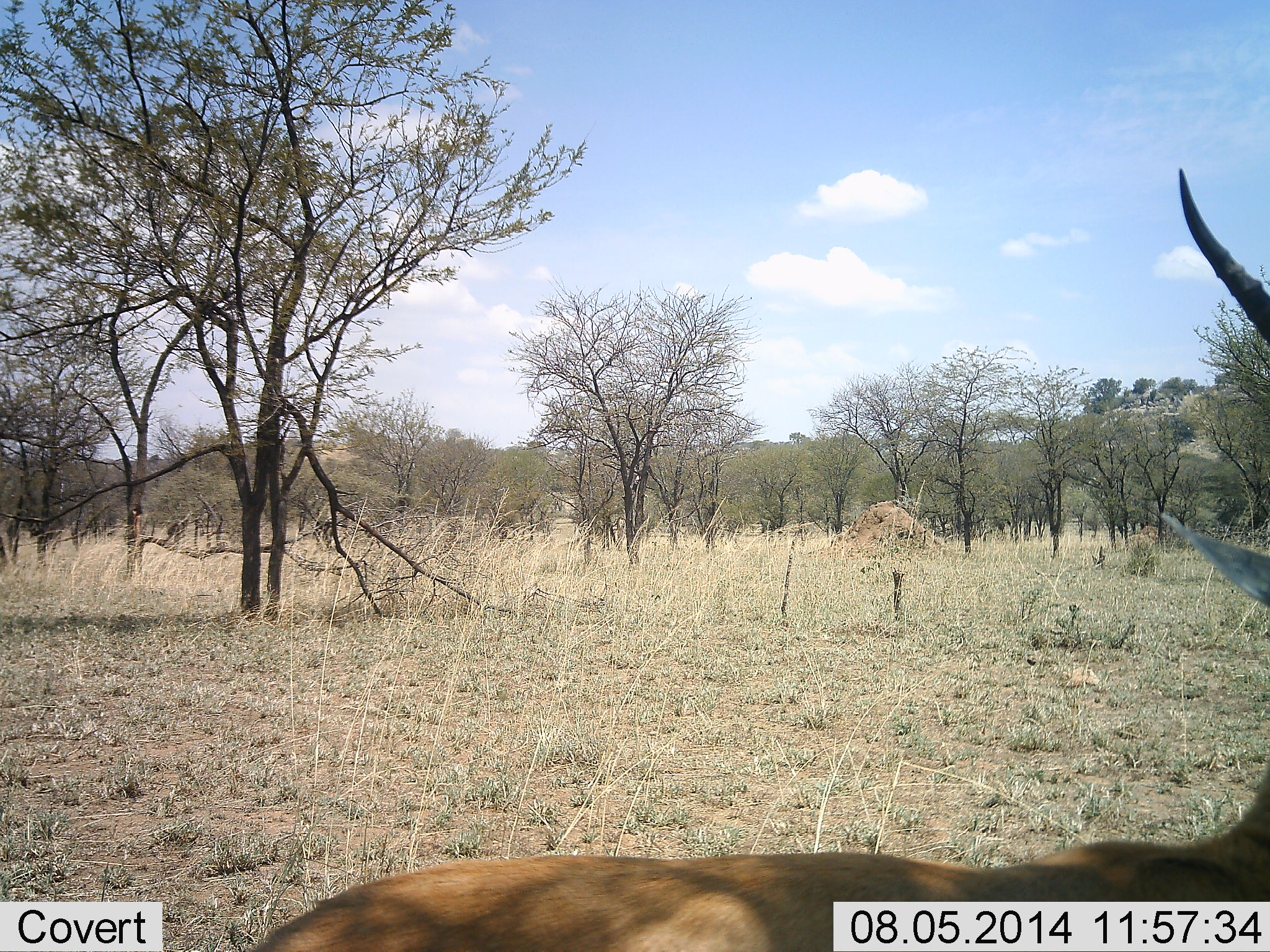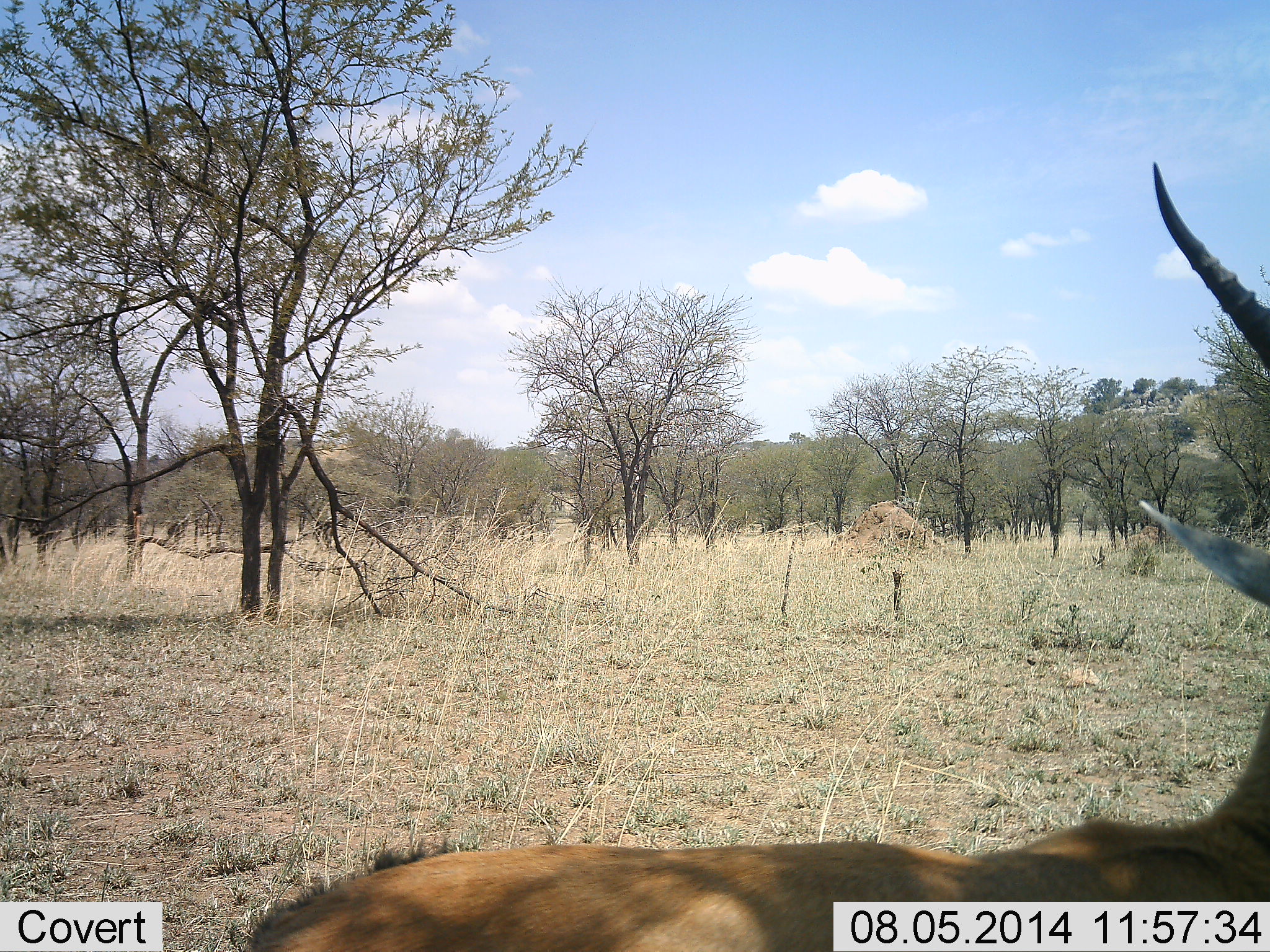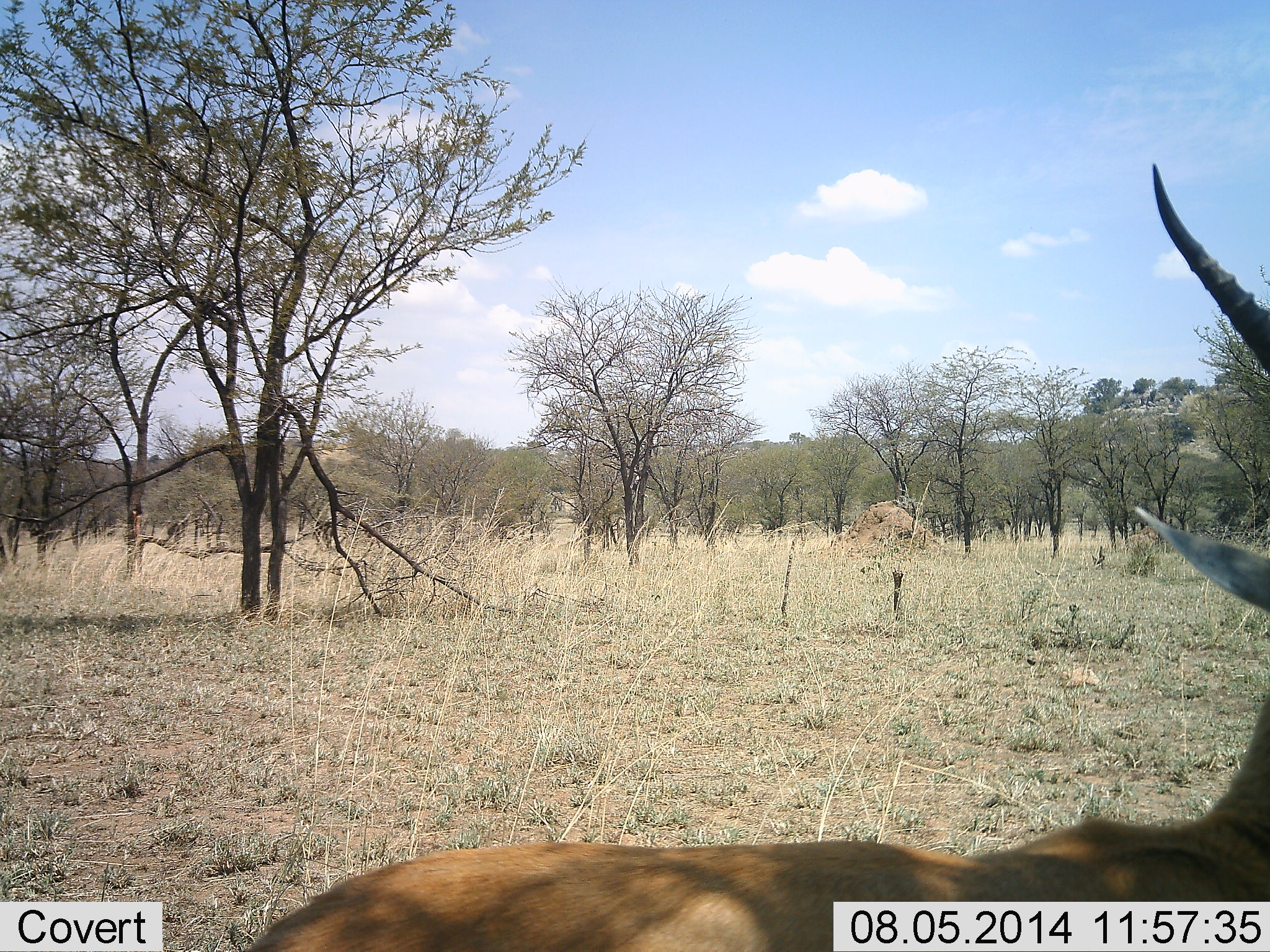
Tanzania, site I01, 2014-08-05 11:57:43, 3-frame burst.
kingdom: Animalia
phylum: Chordata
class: Mammalia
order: Artiodactyla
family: Bovidae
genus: Eudorcas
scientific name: Eudorcas thomsonii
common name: thomson's gazelle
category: gazellethomsons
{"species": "gazellethomsons (thomson's gazelle) (Eudorcas thomsonii)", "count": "1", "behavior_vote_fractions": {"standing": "90%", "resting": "10%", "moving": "0%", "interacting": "0%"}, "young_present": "0%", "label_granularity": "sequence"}